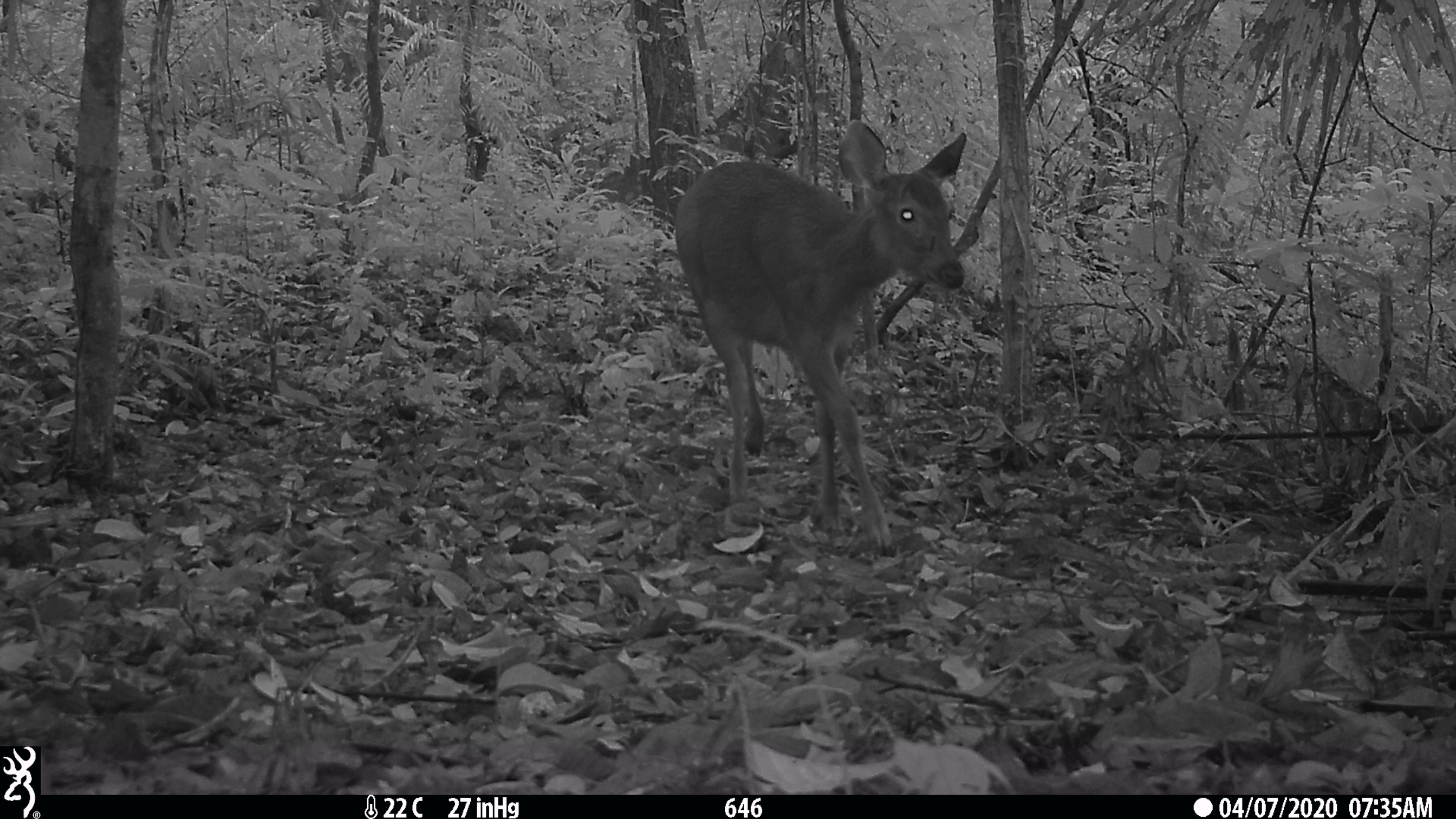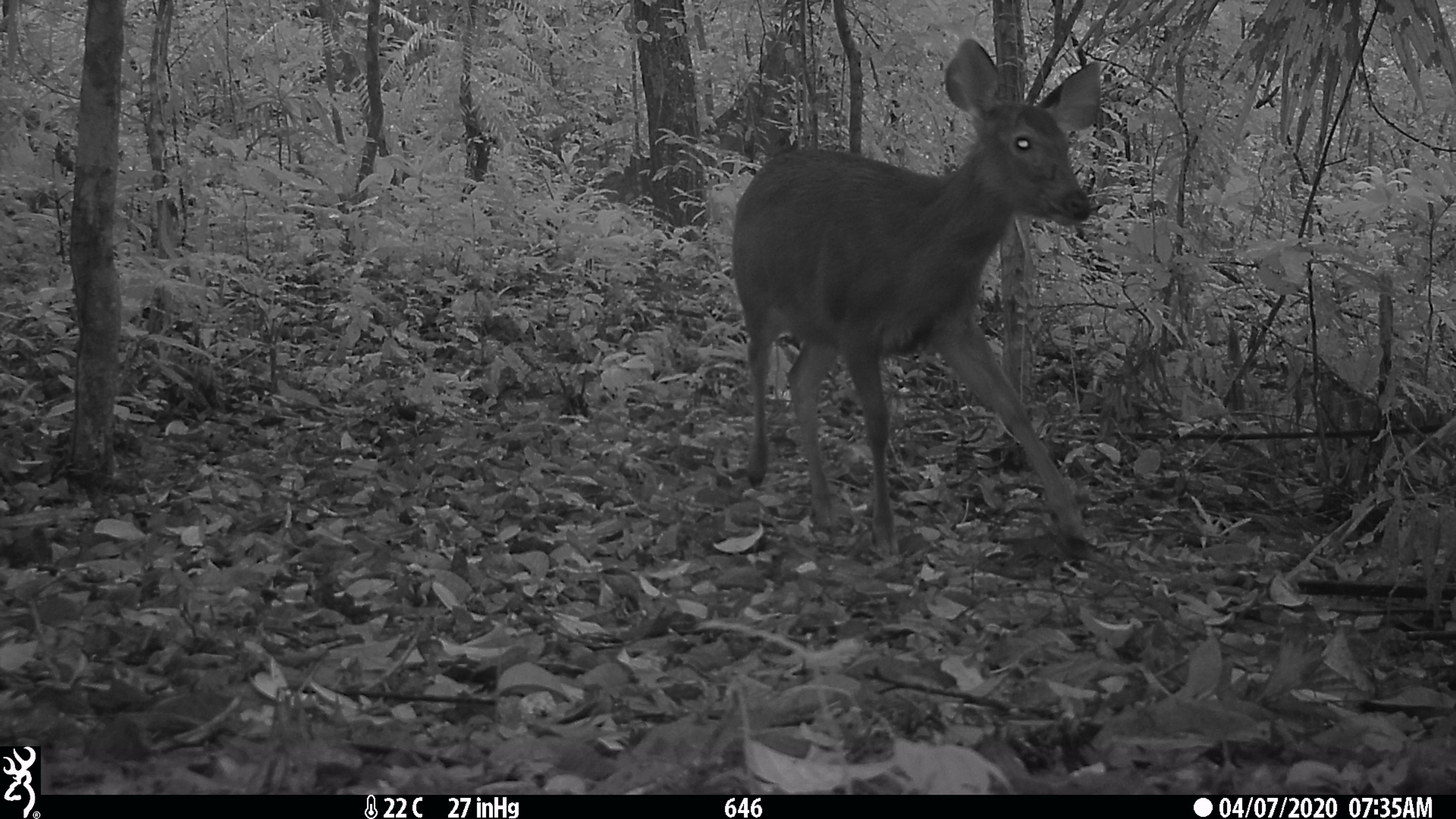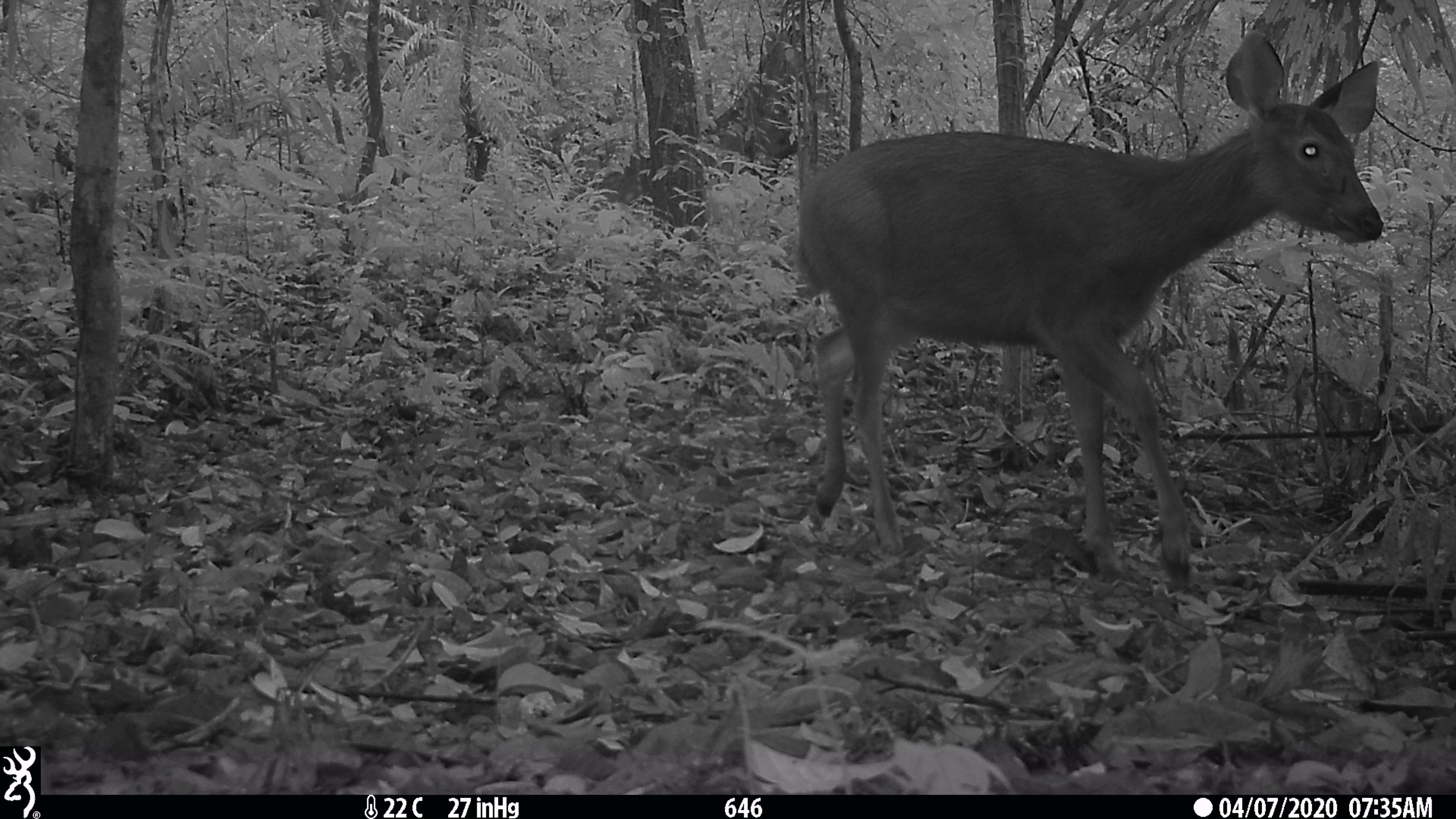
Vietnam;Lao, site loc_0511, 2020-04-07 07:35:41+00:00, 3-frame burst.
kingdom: Animalia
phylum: Chordata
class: Mammalia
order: Artiodactyla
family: Cervidae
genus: Rusa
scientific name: Rusa unicolor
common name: sambar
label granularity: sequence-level